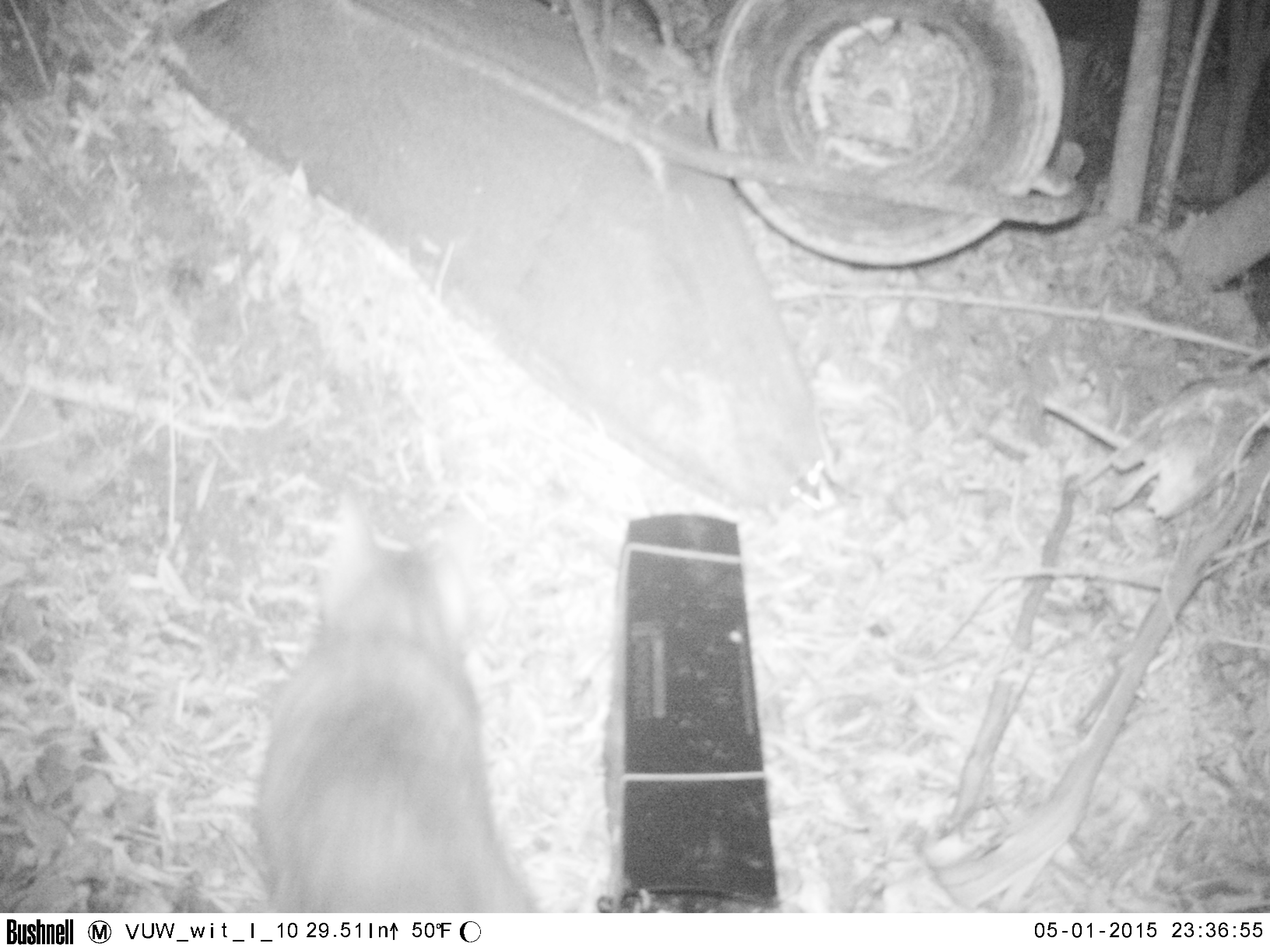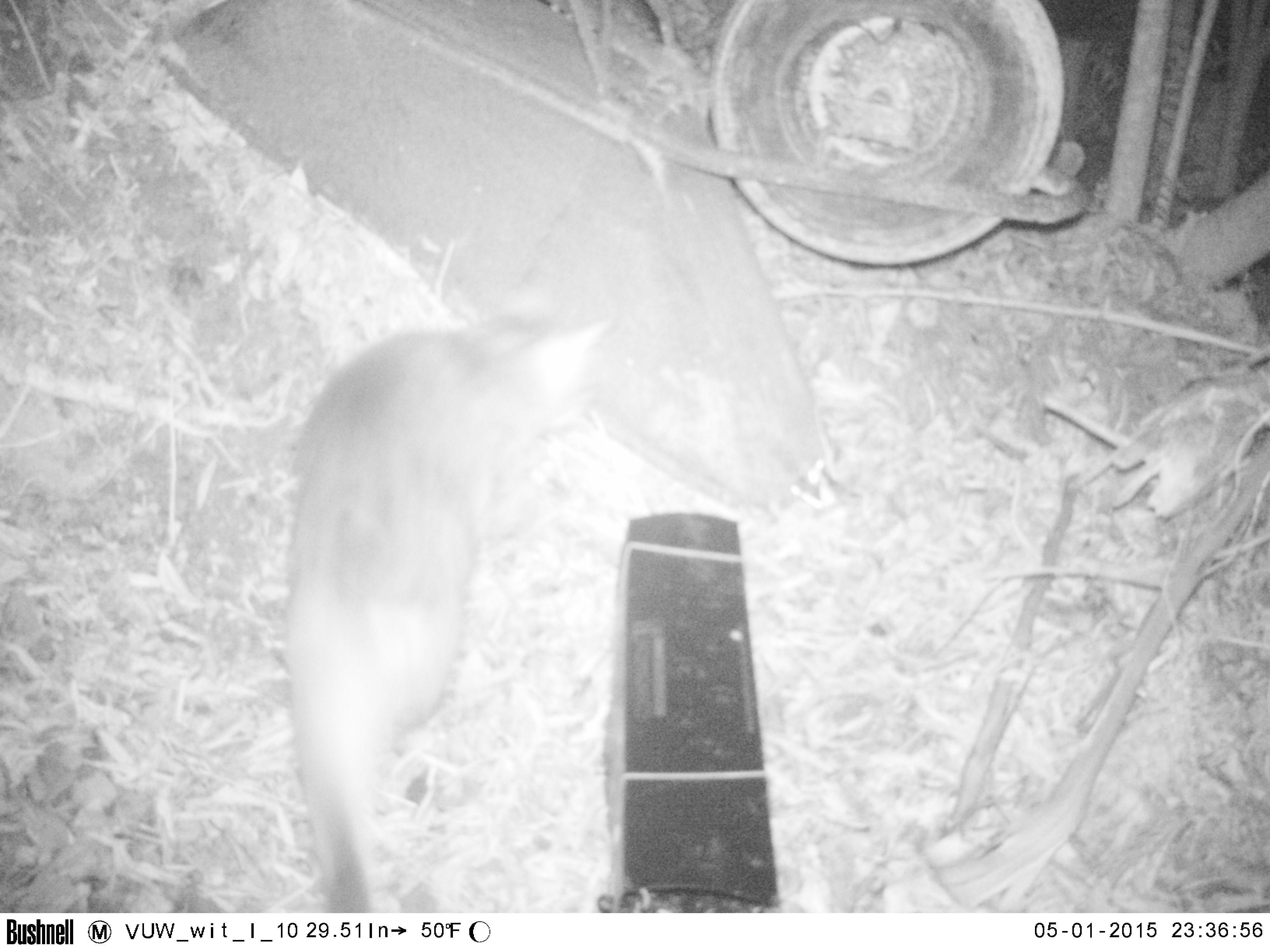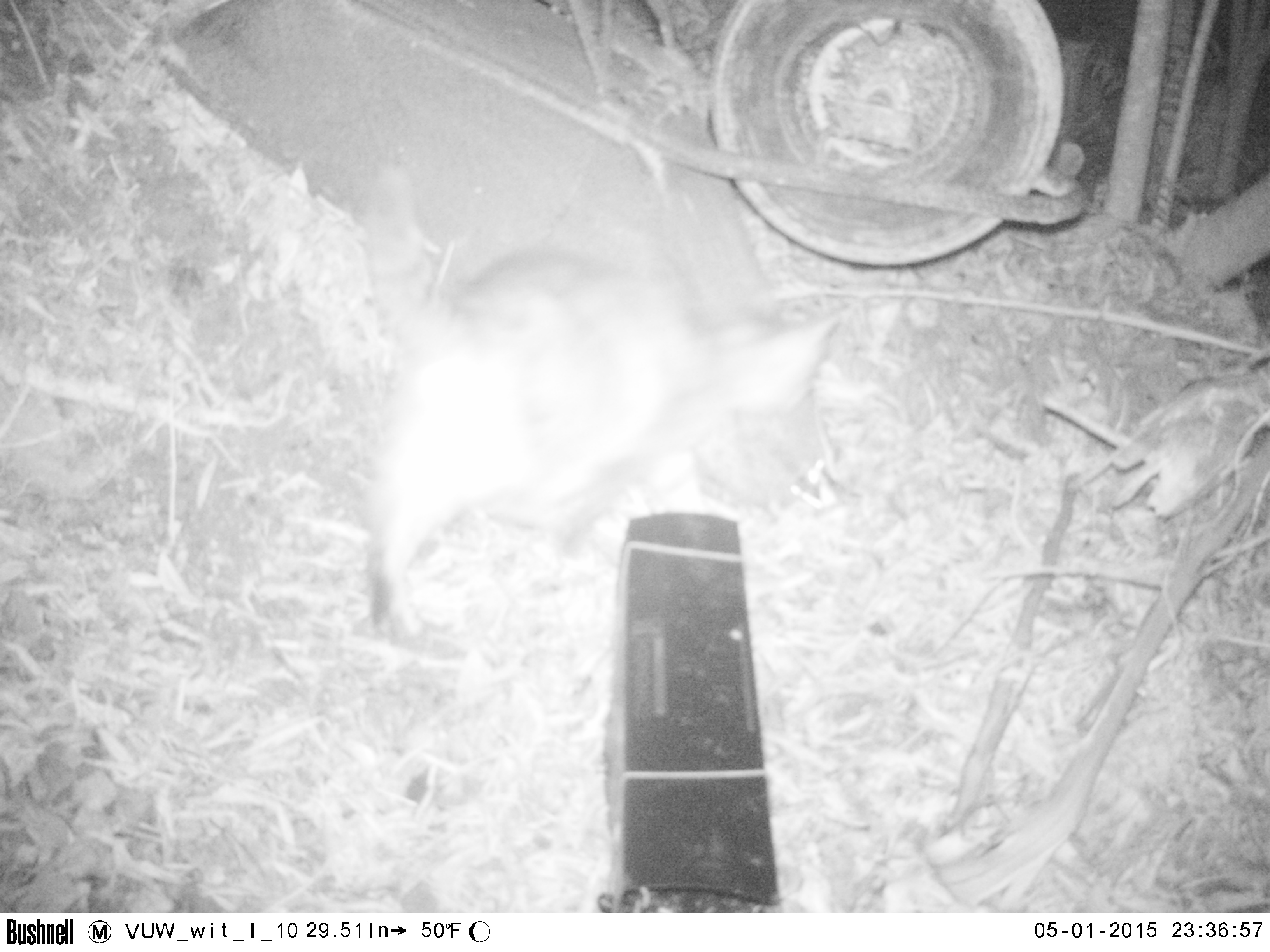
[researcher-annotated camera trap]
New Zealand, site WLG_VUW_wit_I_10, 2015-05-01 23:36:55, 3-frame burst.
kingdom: Animalia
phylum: Chordata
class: Mammalia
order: Carnivora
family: Felidae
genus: Felis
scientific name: Felis catus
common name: domestic cat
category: cat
Cat (domestic cat) (Felis catus).